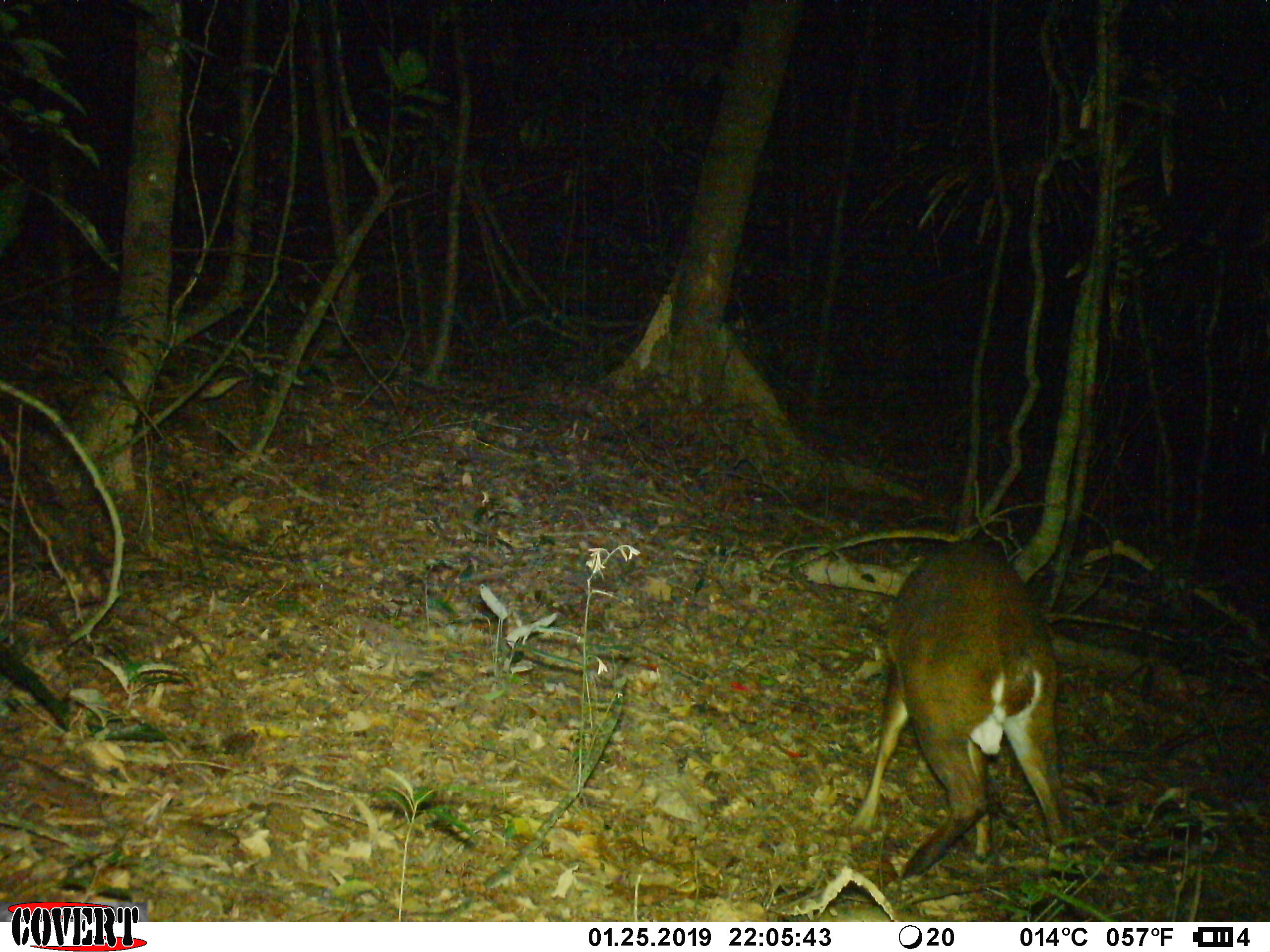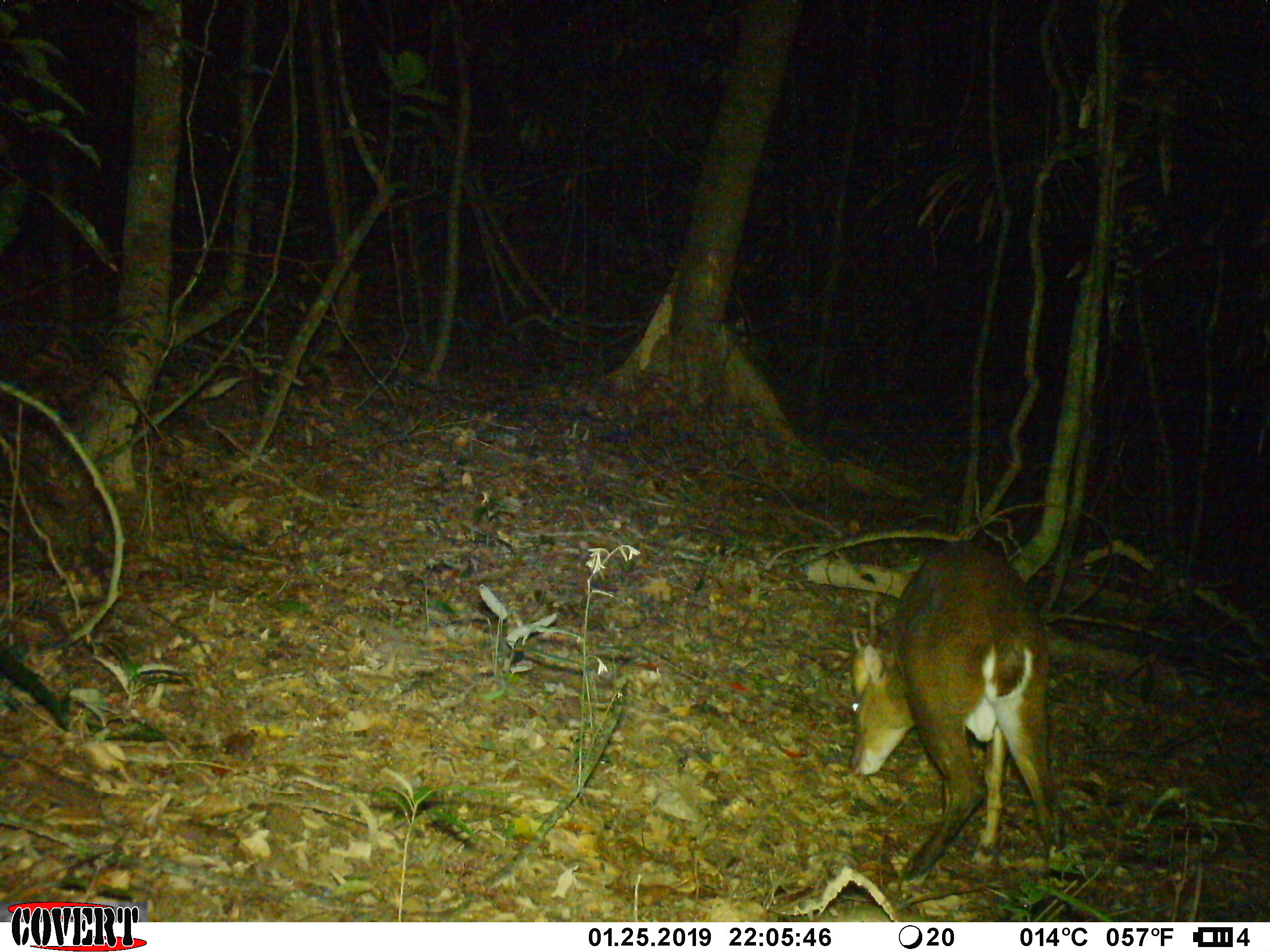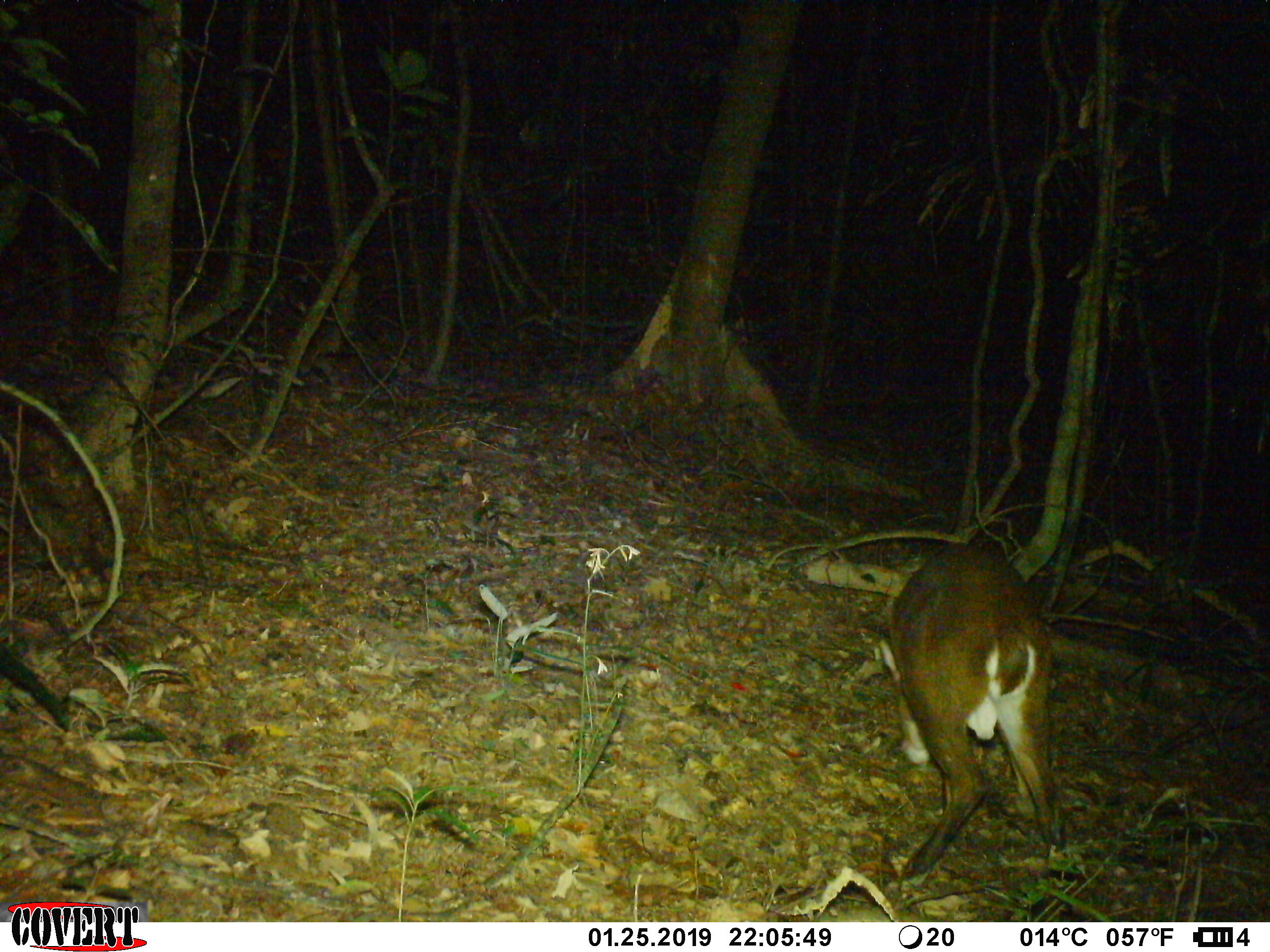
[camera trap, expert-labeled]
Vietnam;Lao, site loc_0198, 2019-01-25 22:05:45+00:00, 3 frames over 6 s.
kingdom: Animalia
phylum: Chordata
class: Mammalia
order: Artiodactyla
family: Cervidae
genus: Muntiacus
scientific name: Muntiacus vuquangensis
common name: large-antlered muntjac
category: large antlered muntjac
Large antlered muntjac (large-antlered muntjac) (Muntiacus vuquangensis). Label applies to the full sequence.